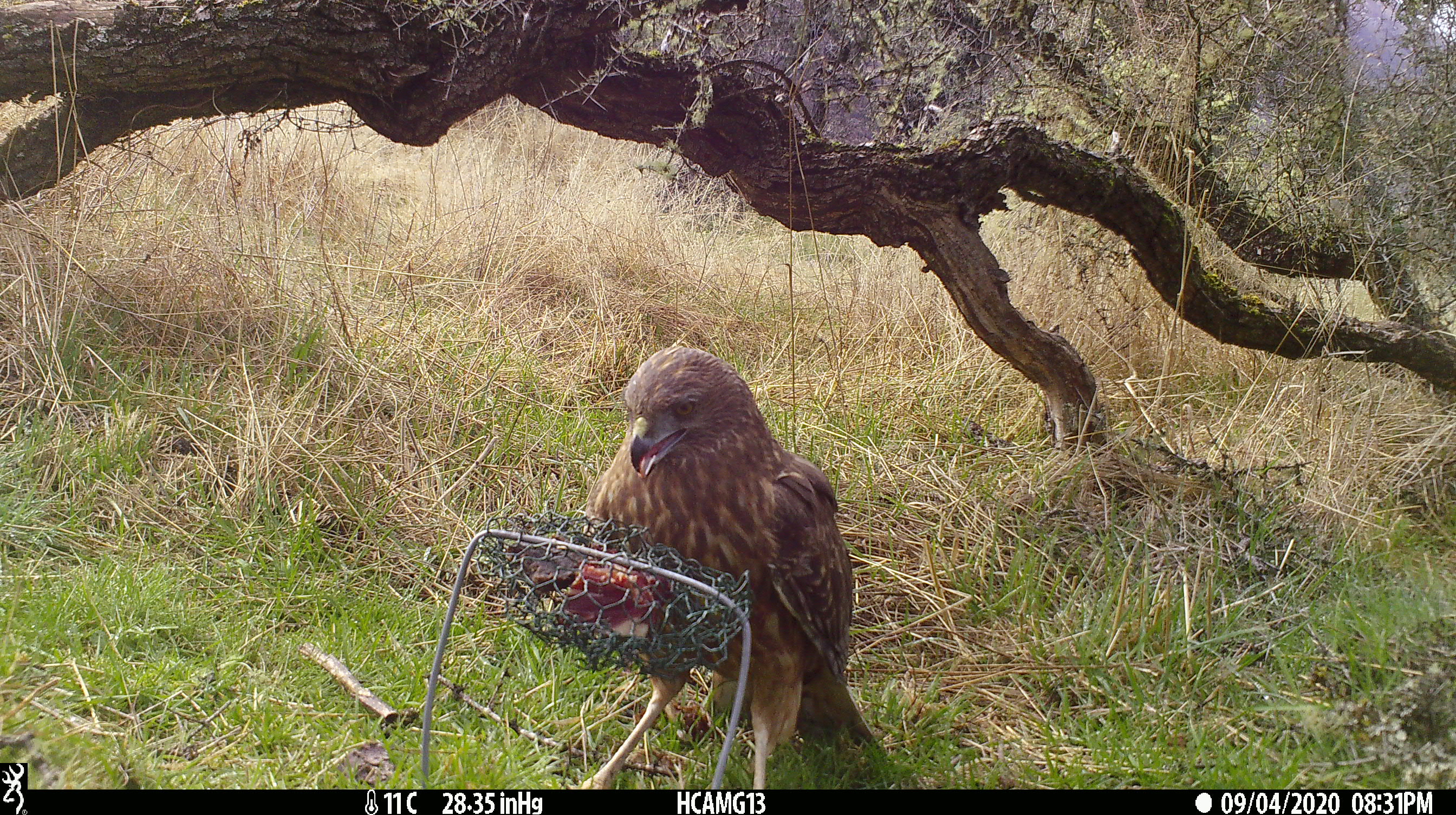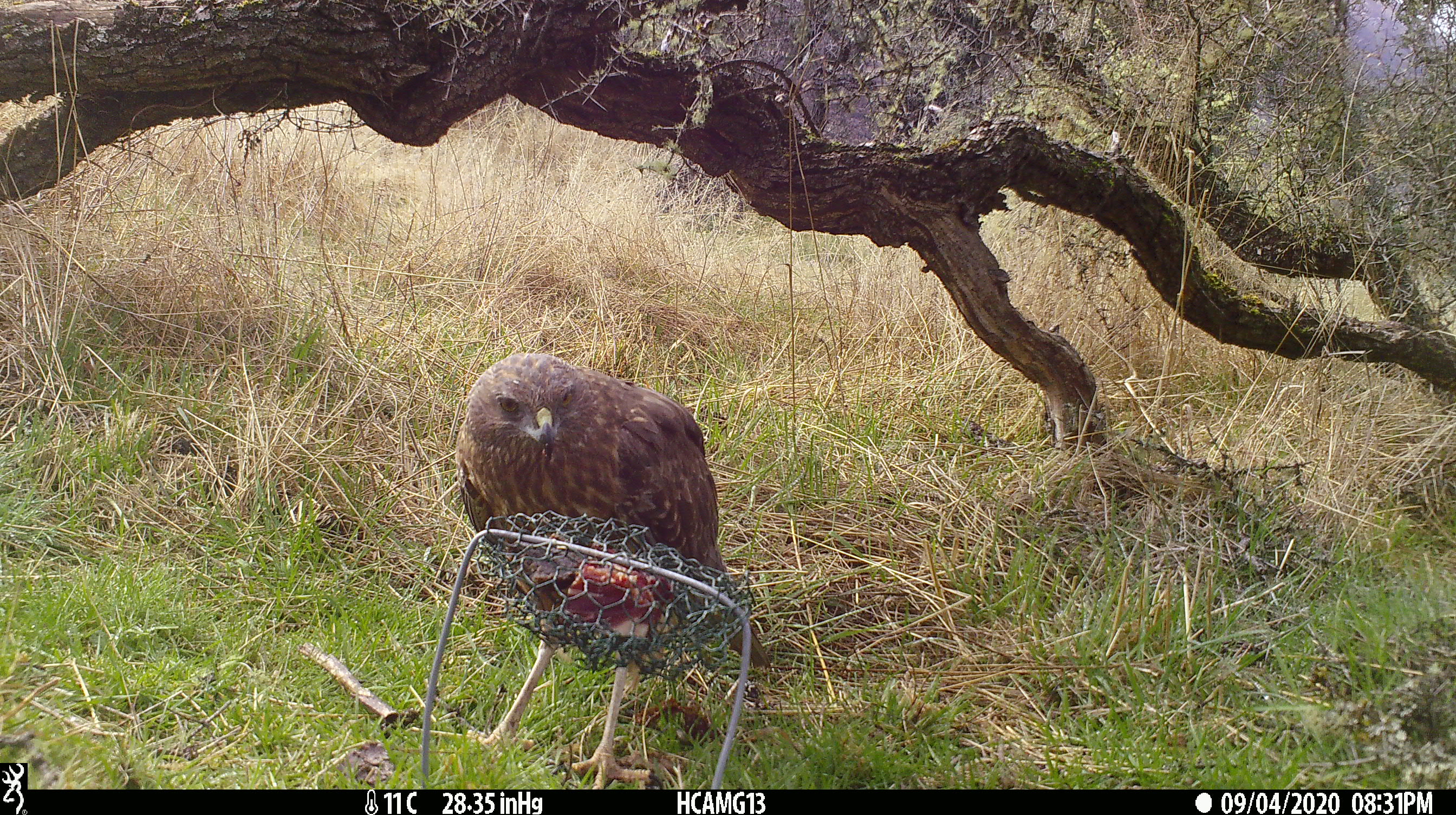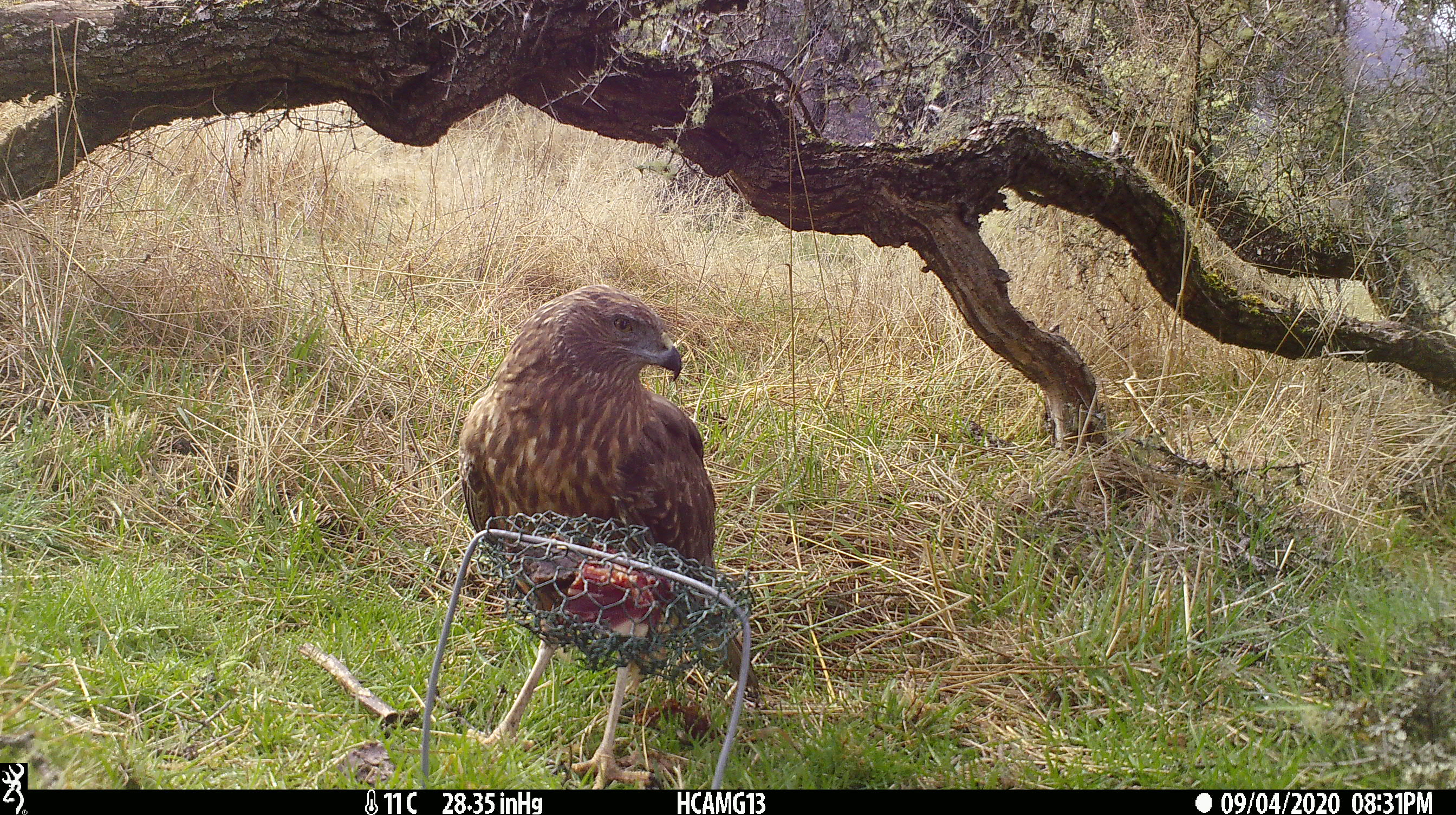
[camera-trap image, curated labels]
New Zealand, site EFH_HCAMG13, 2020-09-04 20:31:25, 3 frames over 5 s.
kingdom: Animalia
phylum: Chordata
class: Aves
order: Accipitriformes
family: Accipitridae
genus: Circus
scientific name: Circus approximans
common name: swamp harrier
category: harrier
Harrier (swamp harrier) (Circus approximans).